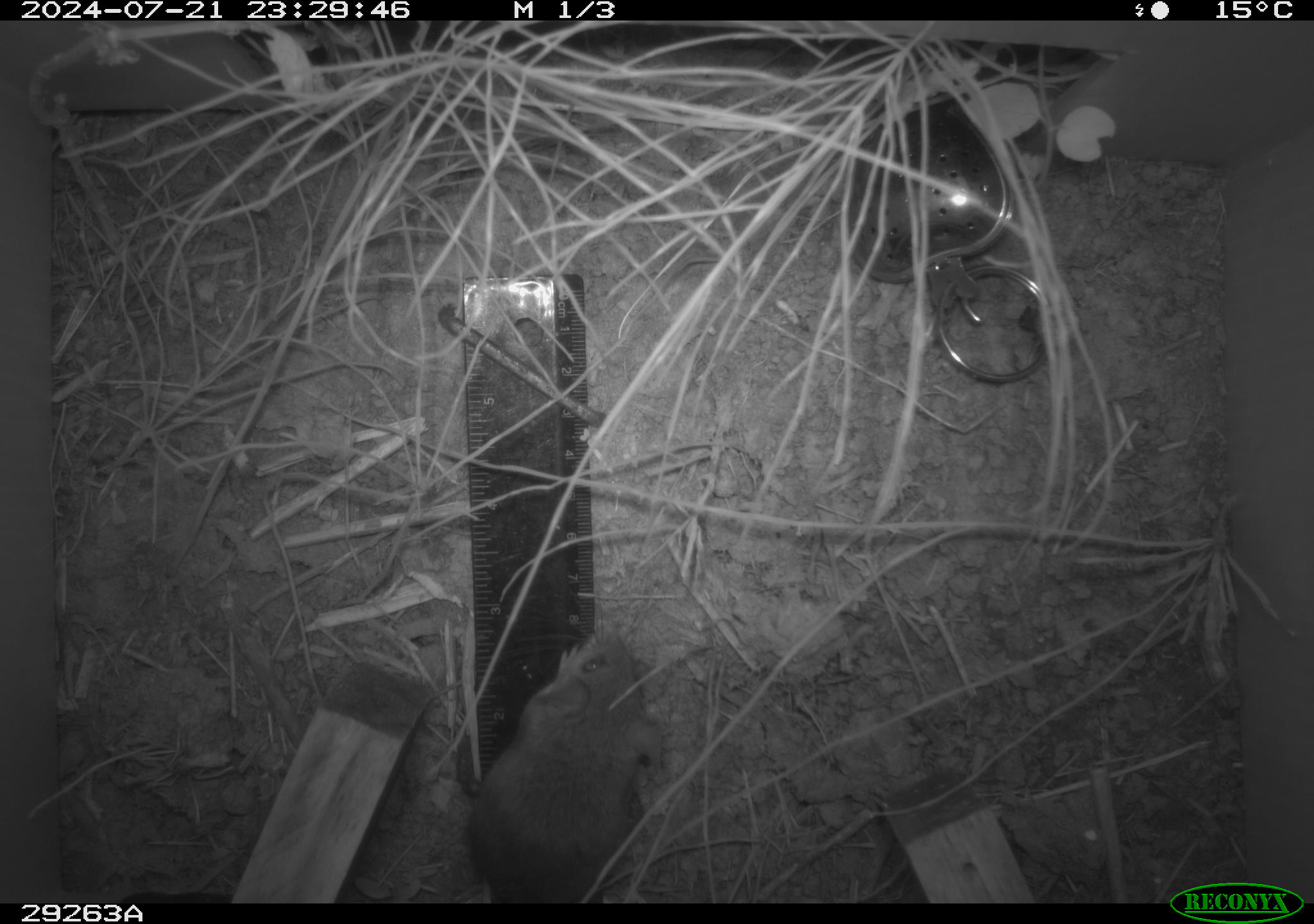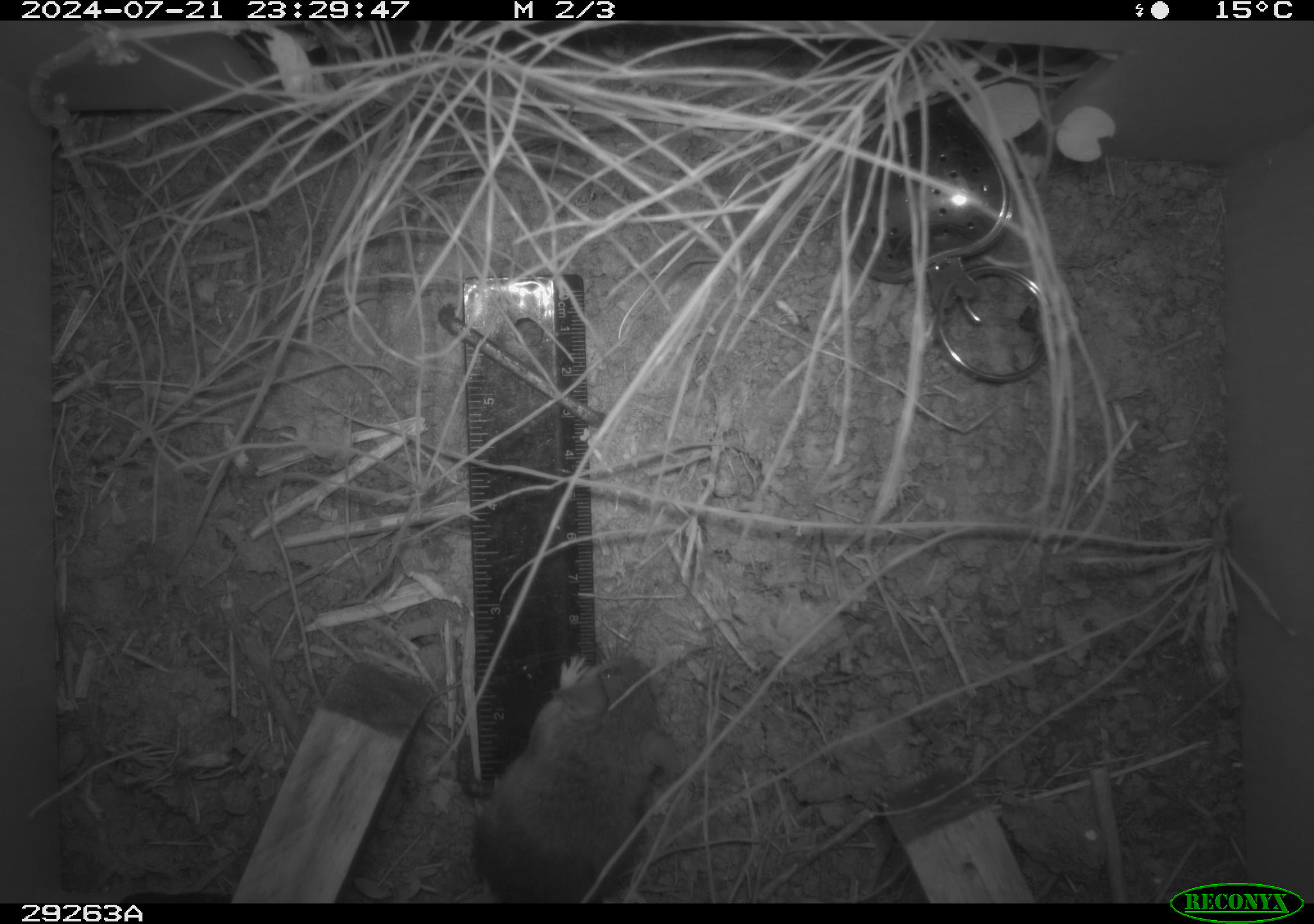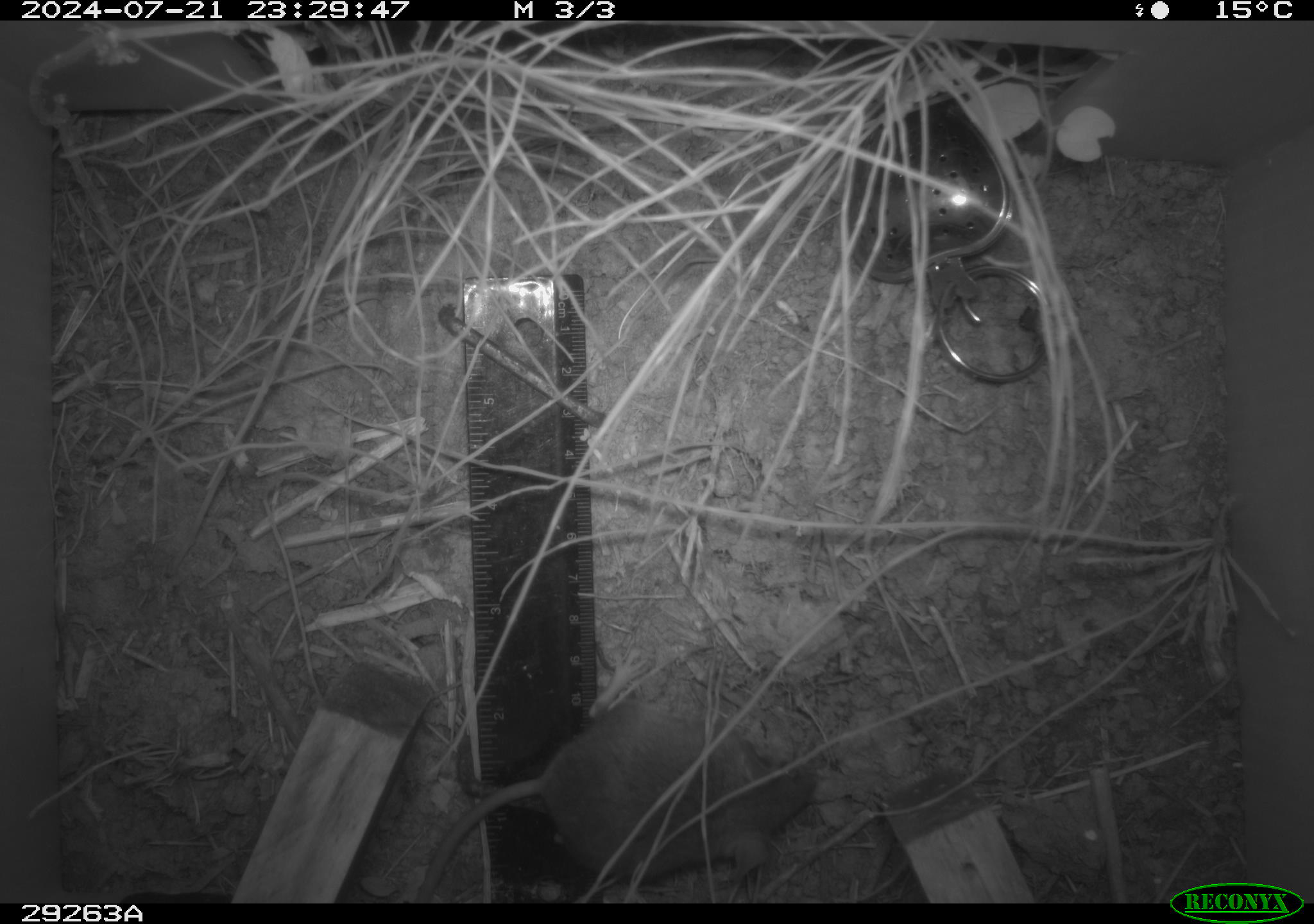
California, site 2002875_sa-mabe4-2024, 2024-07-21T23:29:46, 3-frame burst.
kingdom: Animalia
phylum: Chordata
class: Mammalia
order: Rodentia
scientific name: Rodentia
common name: rodent